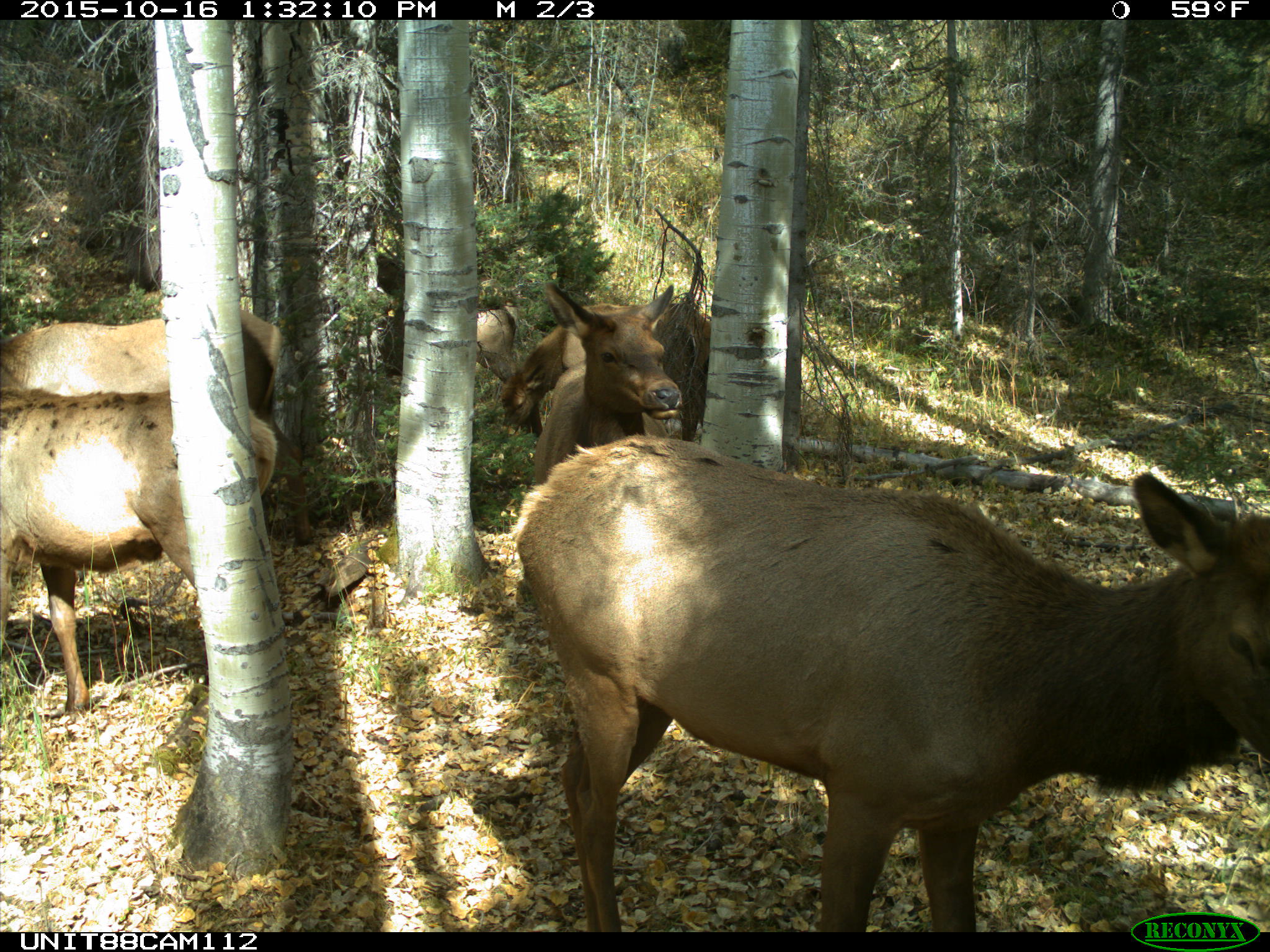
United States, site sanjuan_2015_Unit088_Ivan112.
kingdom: Animalia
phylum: Chordata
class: Mammalia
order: Artiodactyla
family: Cervidae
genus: Cervus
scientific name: Cervus elaphus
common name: red deer